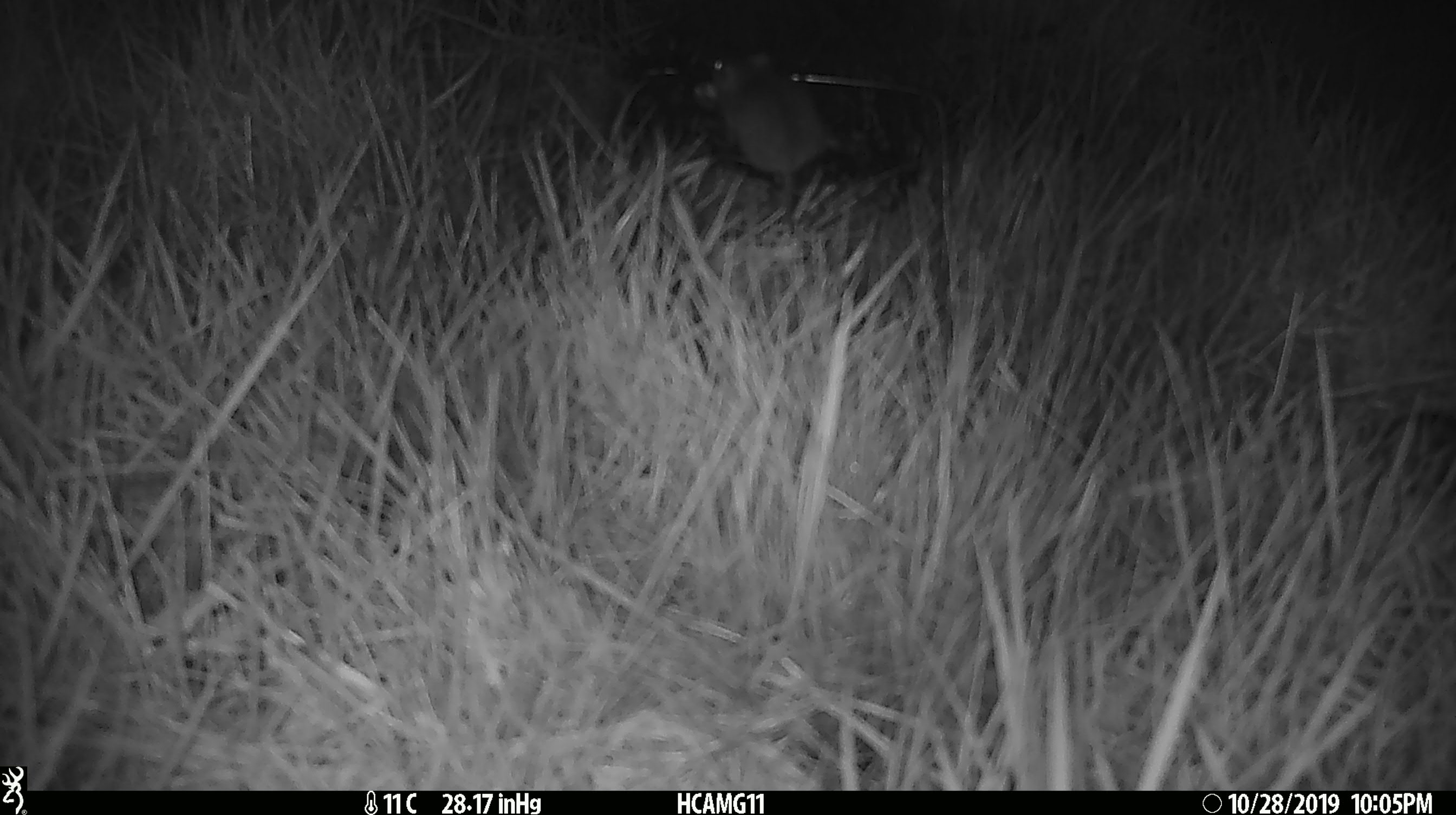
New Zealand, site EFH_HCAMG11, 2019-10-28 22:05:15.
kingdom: Animalia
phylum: Chordata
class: Mammalia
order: Rodentia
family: Muridae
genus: Mus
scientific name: Mus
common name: mouse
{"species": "mouse (Mus)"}